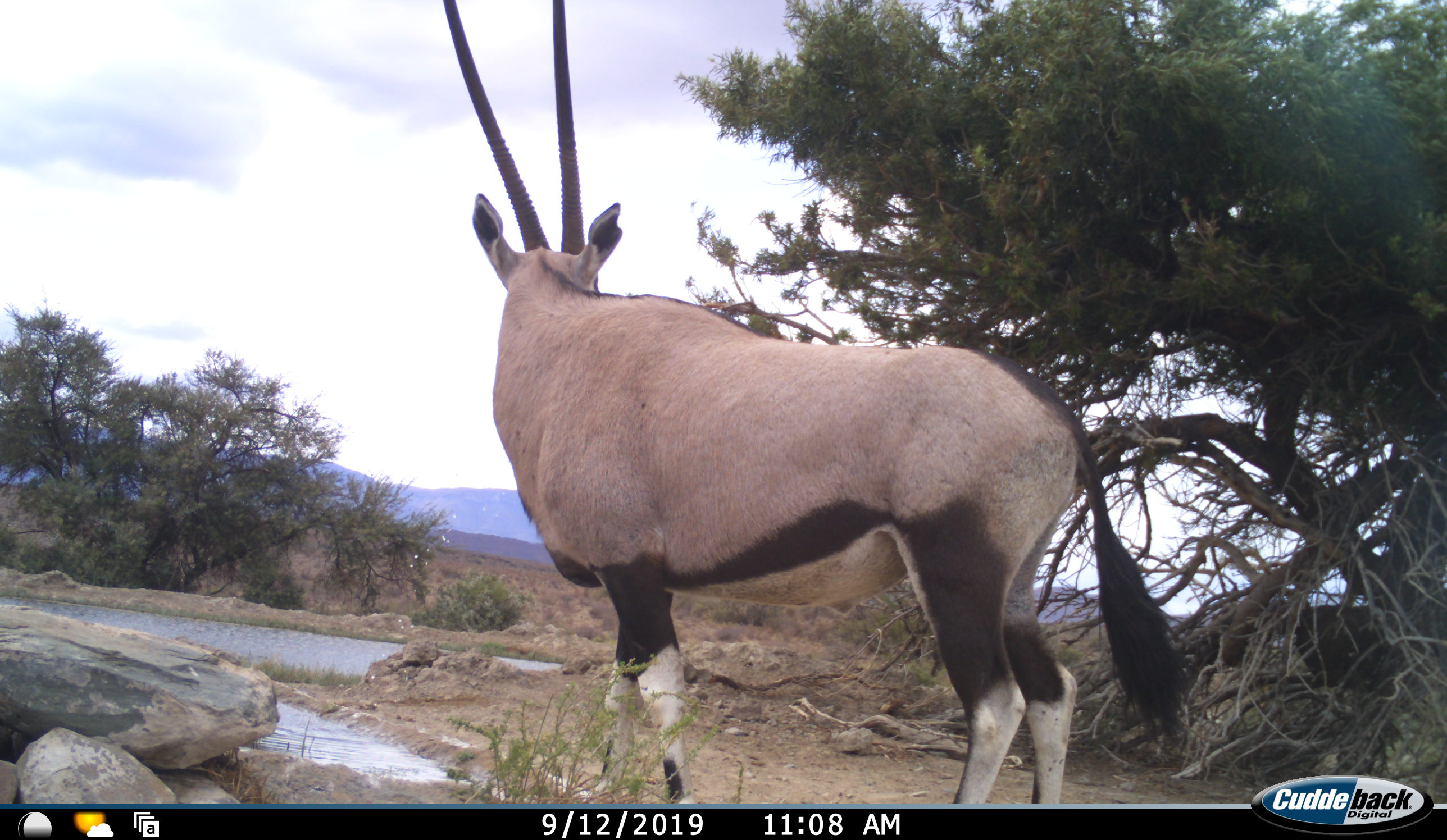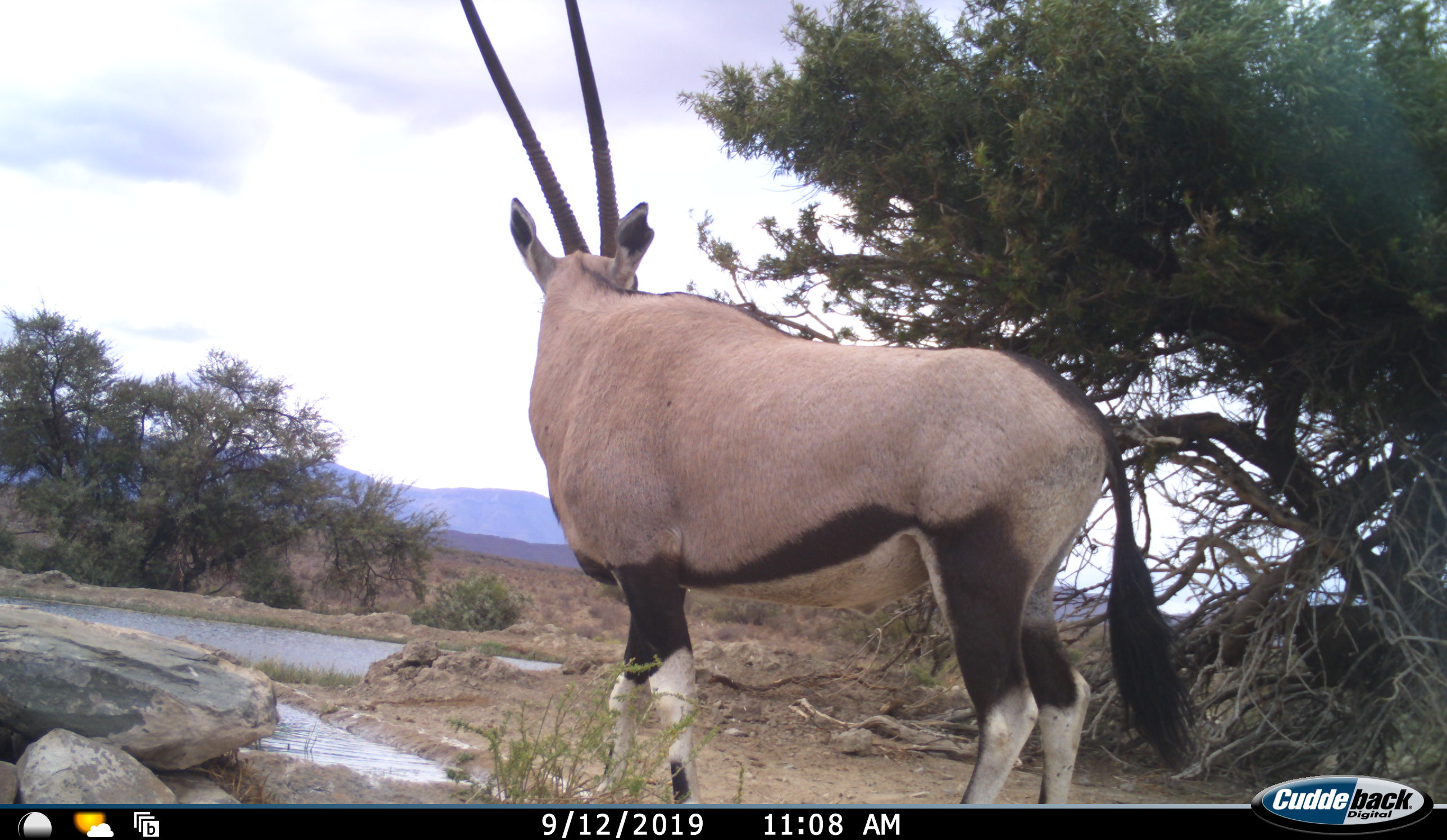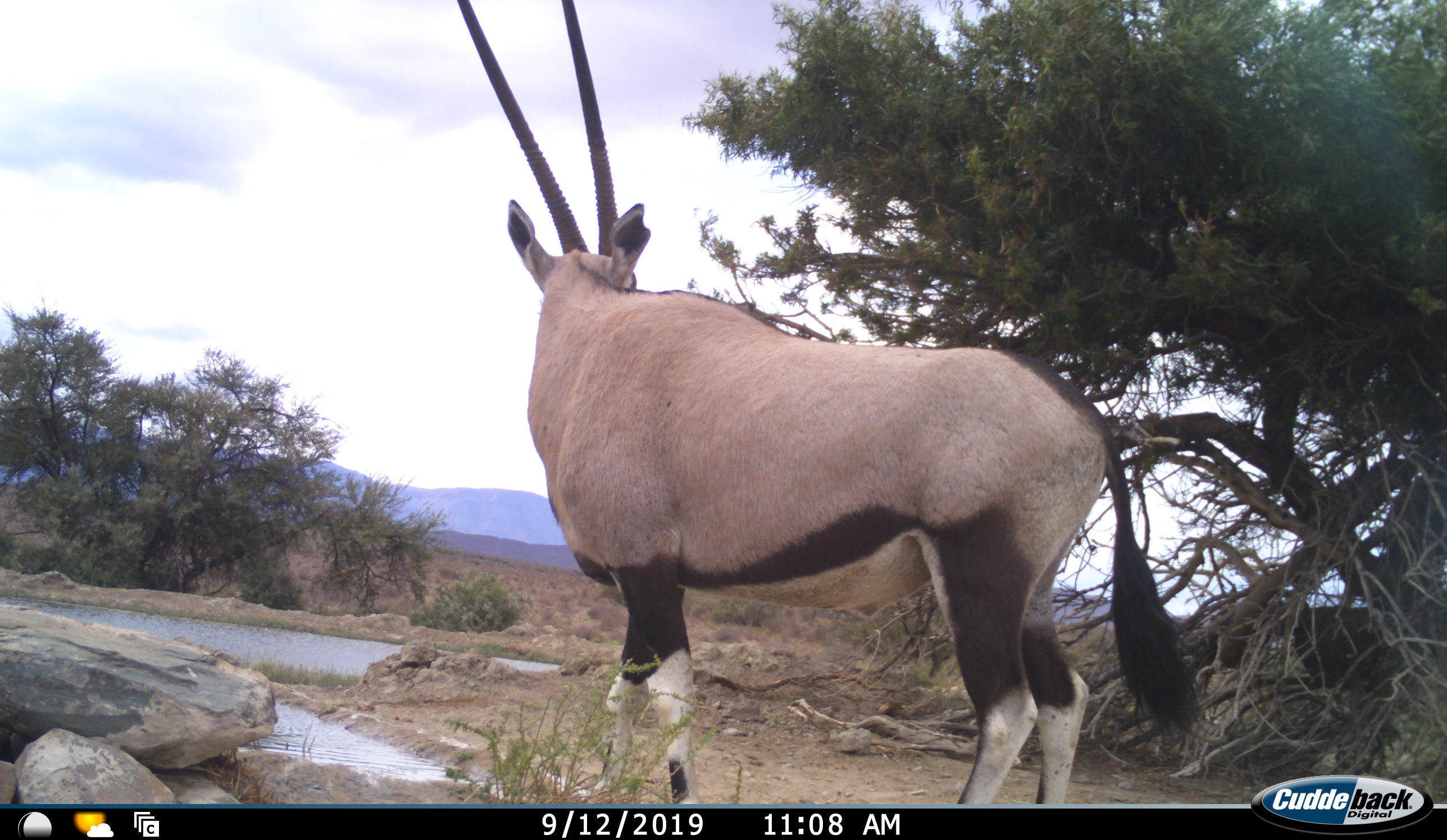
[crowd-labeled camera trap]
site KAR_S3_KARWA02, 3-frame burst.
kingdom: Animalia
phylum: Chordata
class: Mammalia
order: Artiodactyla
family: Bovidae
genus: Oryx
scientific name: Oryx gazella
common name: gemsbok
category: oryx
Oryx (gemsbok) (Oryx gazella), count 1. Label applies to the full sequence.